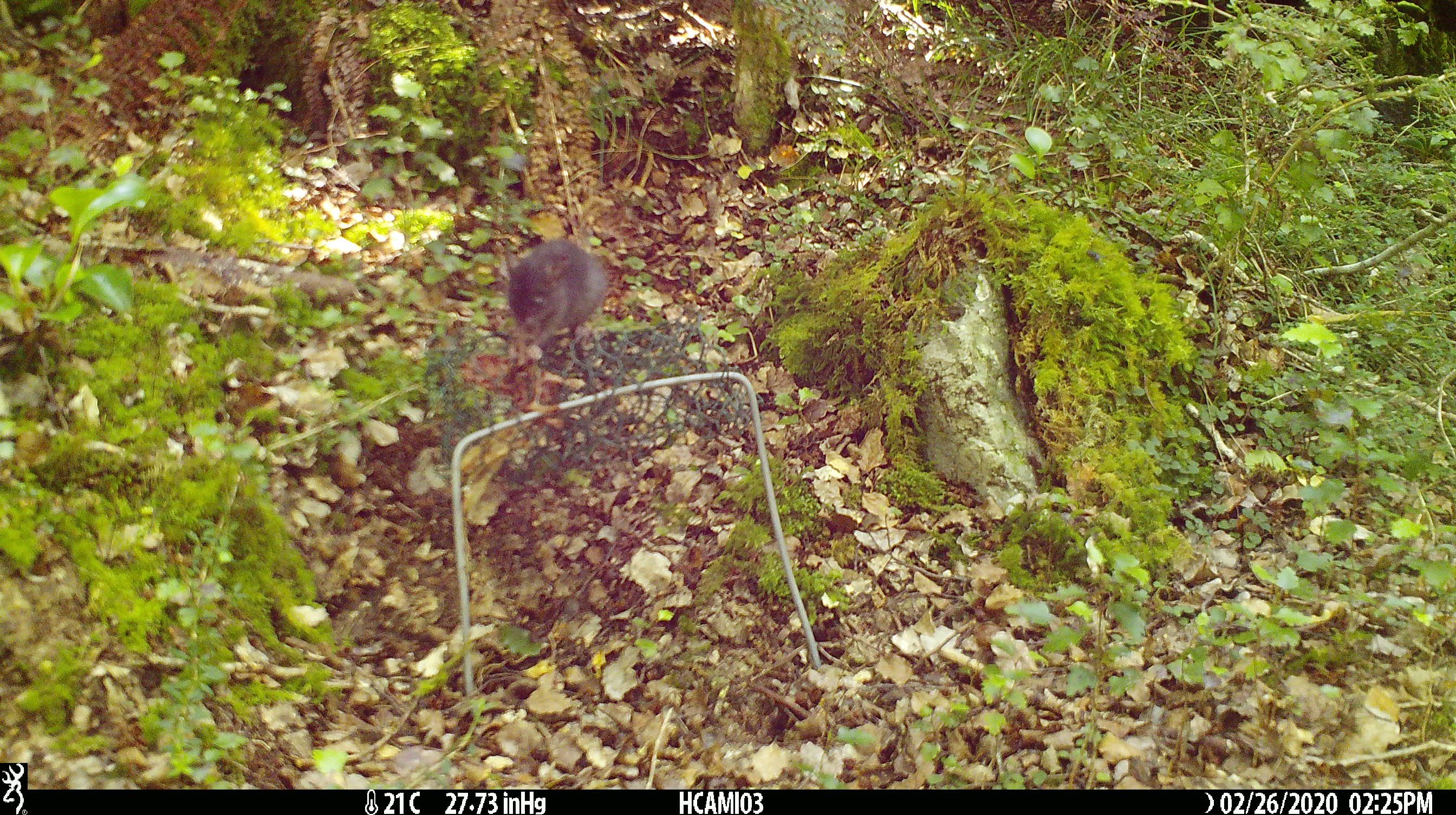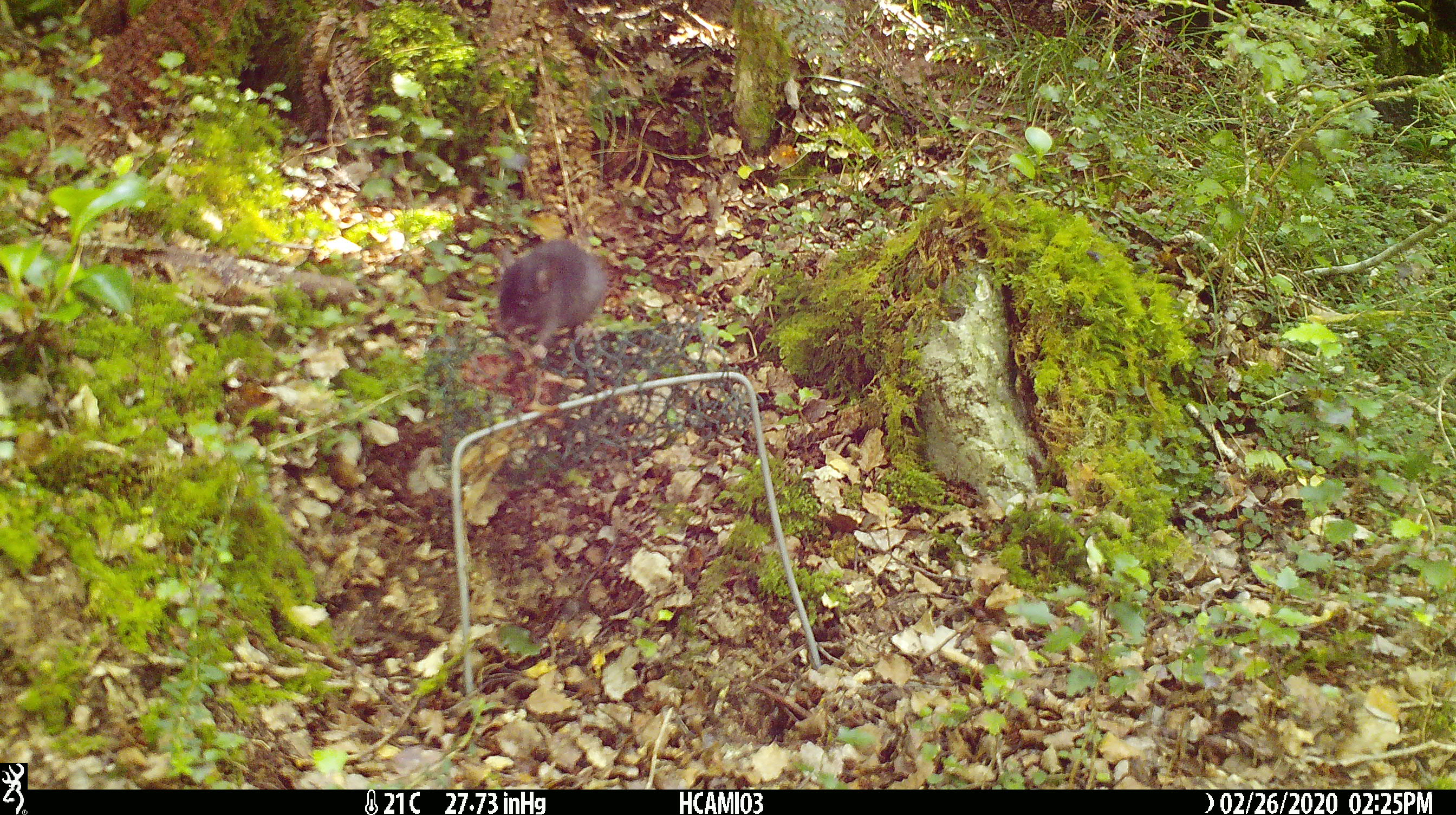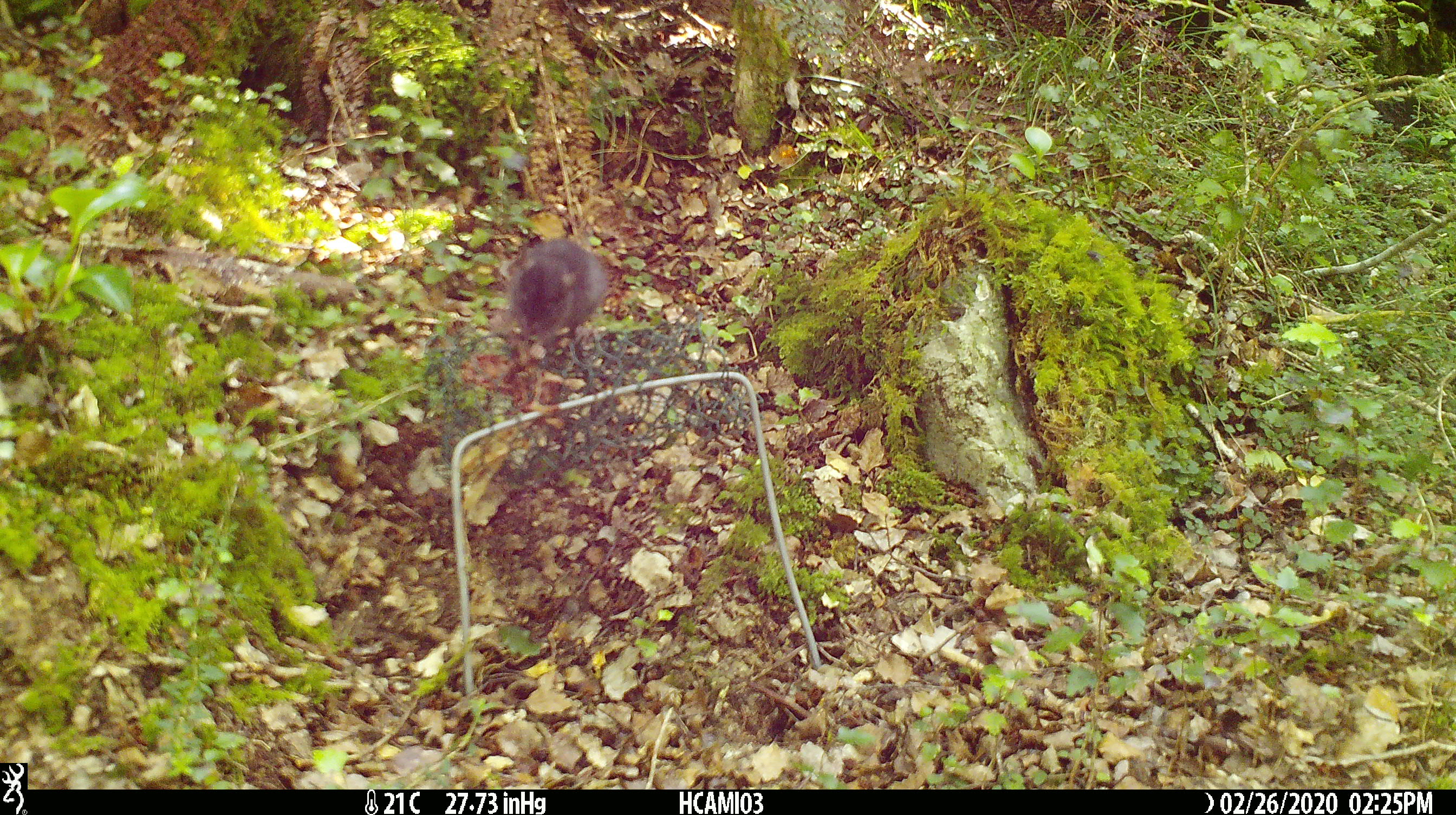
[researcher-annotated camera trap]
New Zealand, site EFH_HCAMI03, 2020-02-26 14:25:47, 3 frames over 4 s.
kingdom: Animalia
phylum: Chordata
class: Mammalia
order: Rodentia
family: Muridae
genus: Mus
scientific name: Mus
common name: mouse